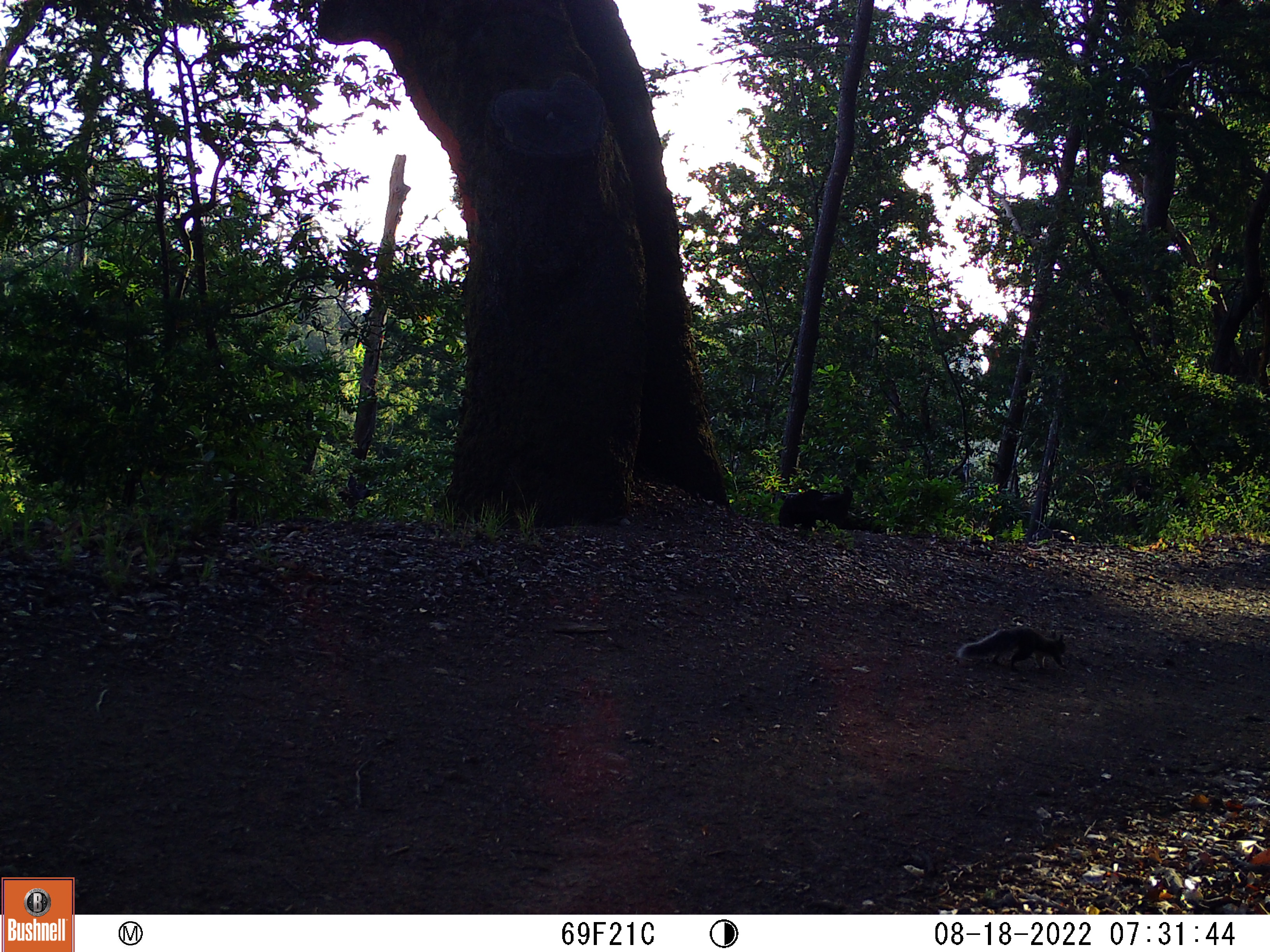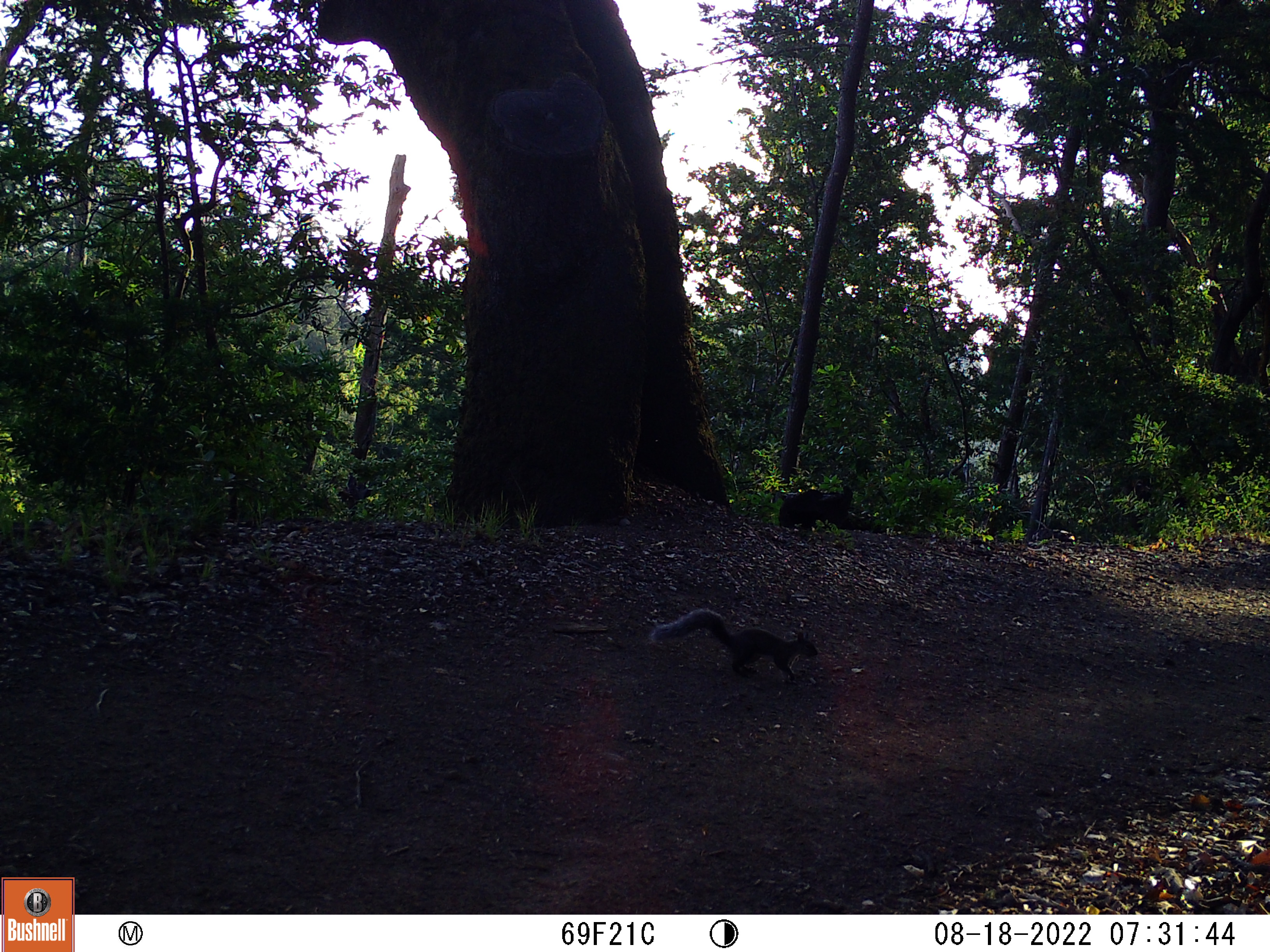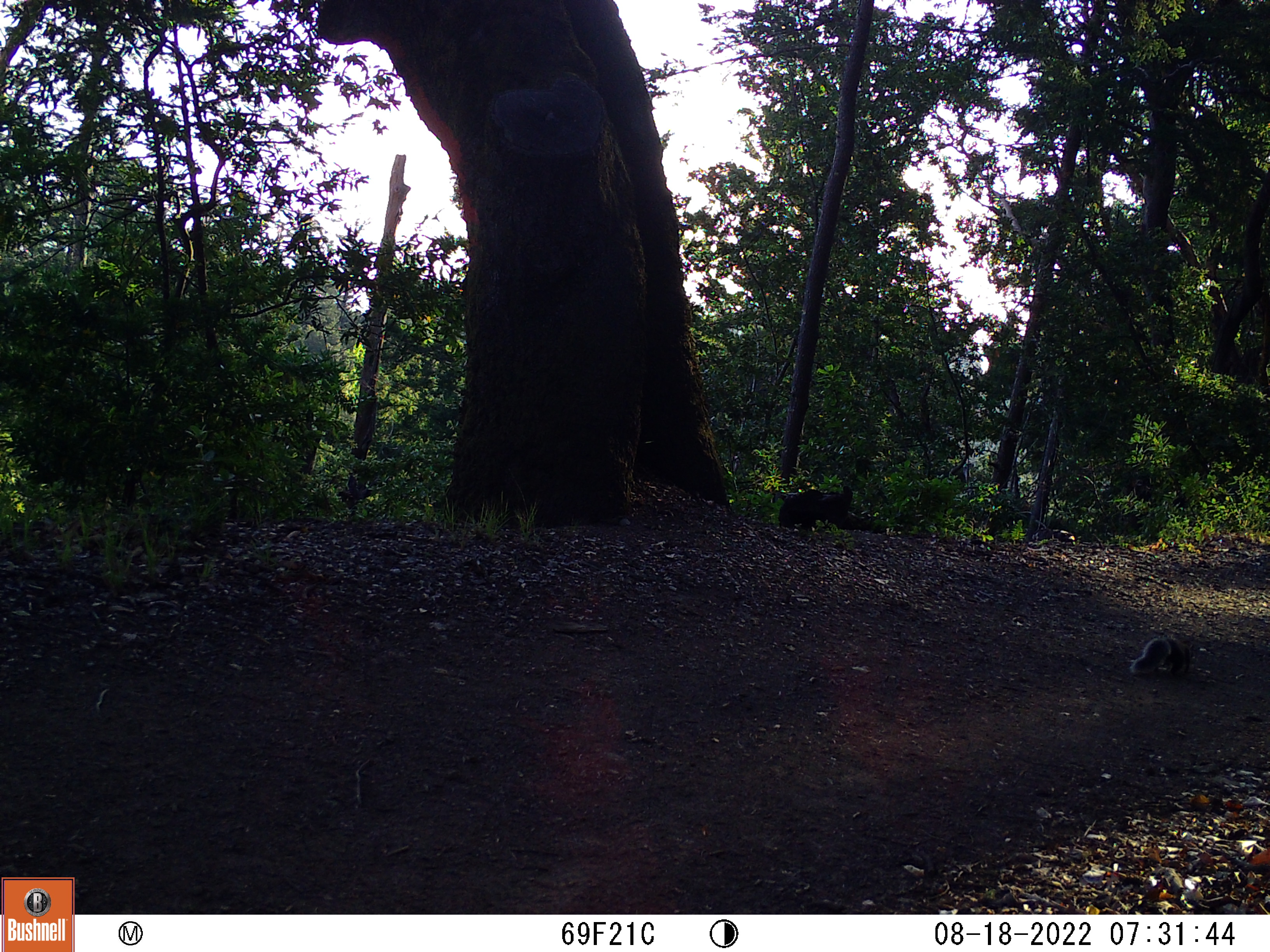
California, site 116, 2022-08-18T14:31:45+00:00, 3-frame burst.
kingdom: Animalia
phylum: Chordata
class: Mammalia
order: Rodentia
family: Sciuridae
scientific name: Sciuridae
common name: squirrel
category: unknown squirrel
Unknown squirrel (squirrel) (Sciuridae).